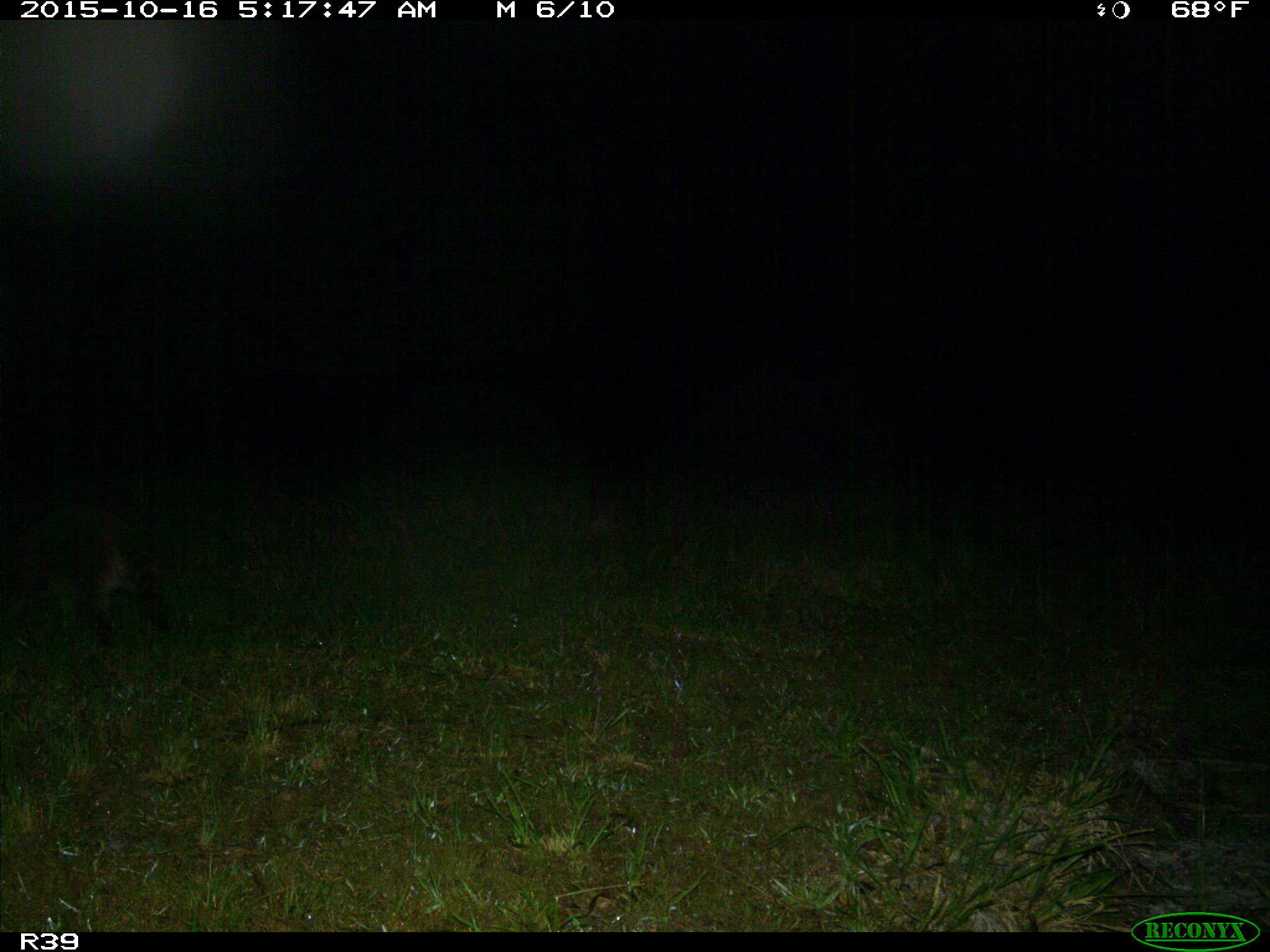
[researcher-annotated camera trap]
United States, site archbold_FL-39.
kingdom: Animalia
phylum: Chordata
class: Mammalia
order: Carnivora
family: Procyonidae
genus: Procyon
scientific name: Procyon lotor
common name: common raccoon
Procyon lotor (common raccoon).